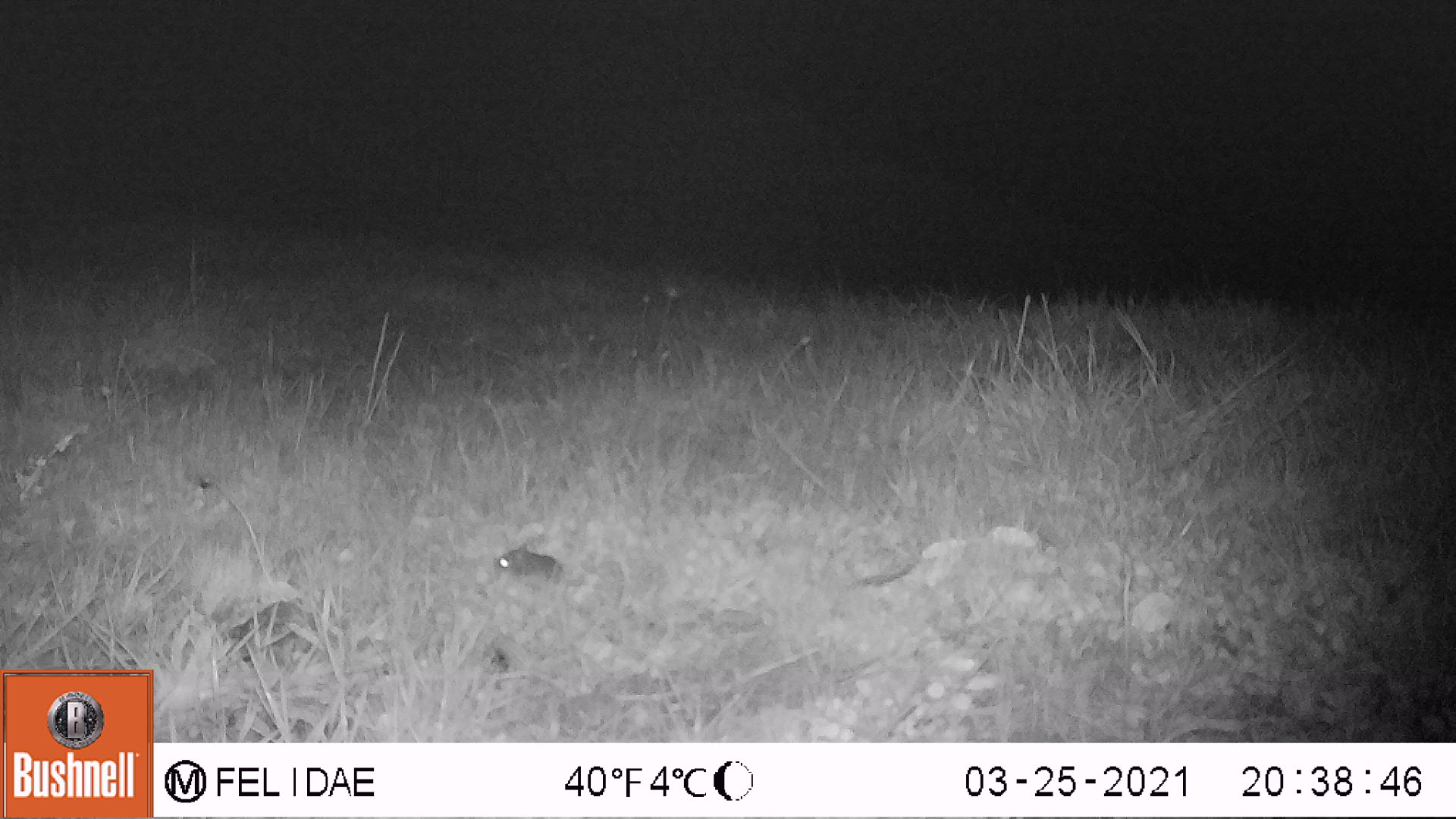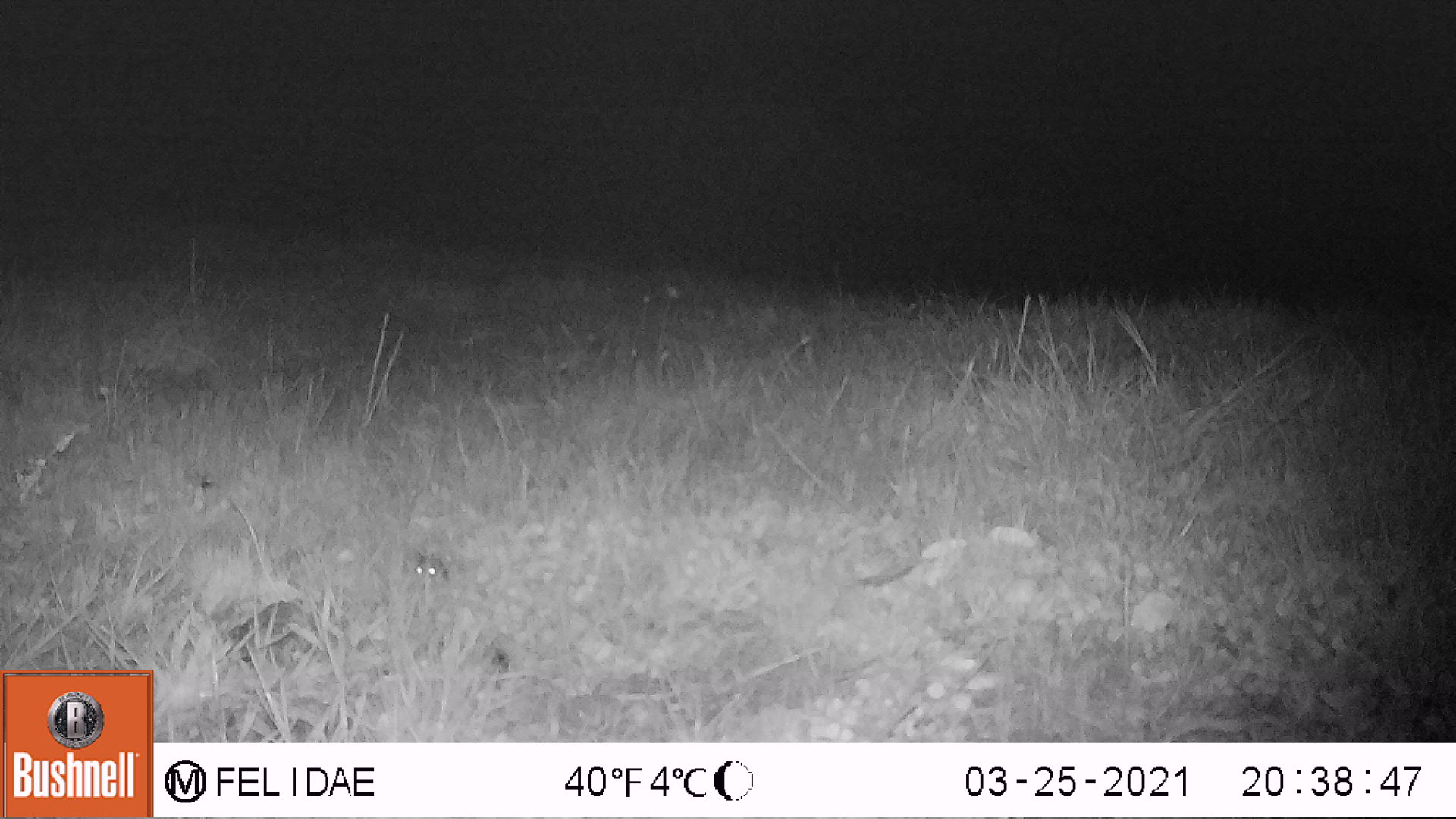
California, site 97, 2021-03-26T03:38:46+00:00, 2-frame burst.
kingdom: Animalia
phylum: Chordata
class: Mammalia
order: Rodentia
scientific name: Rodentia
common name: mouse or rat